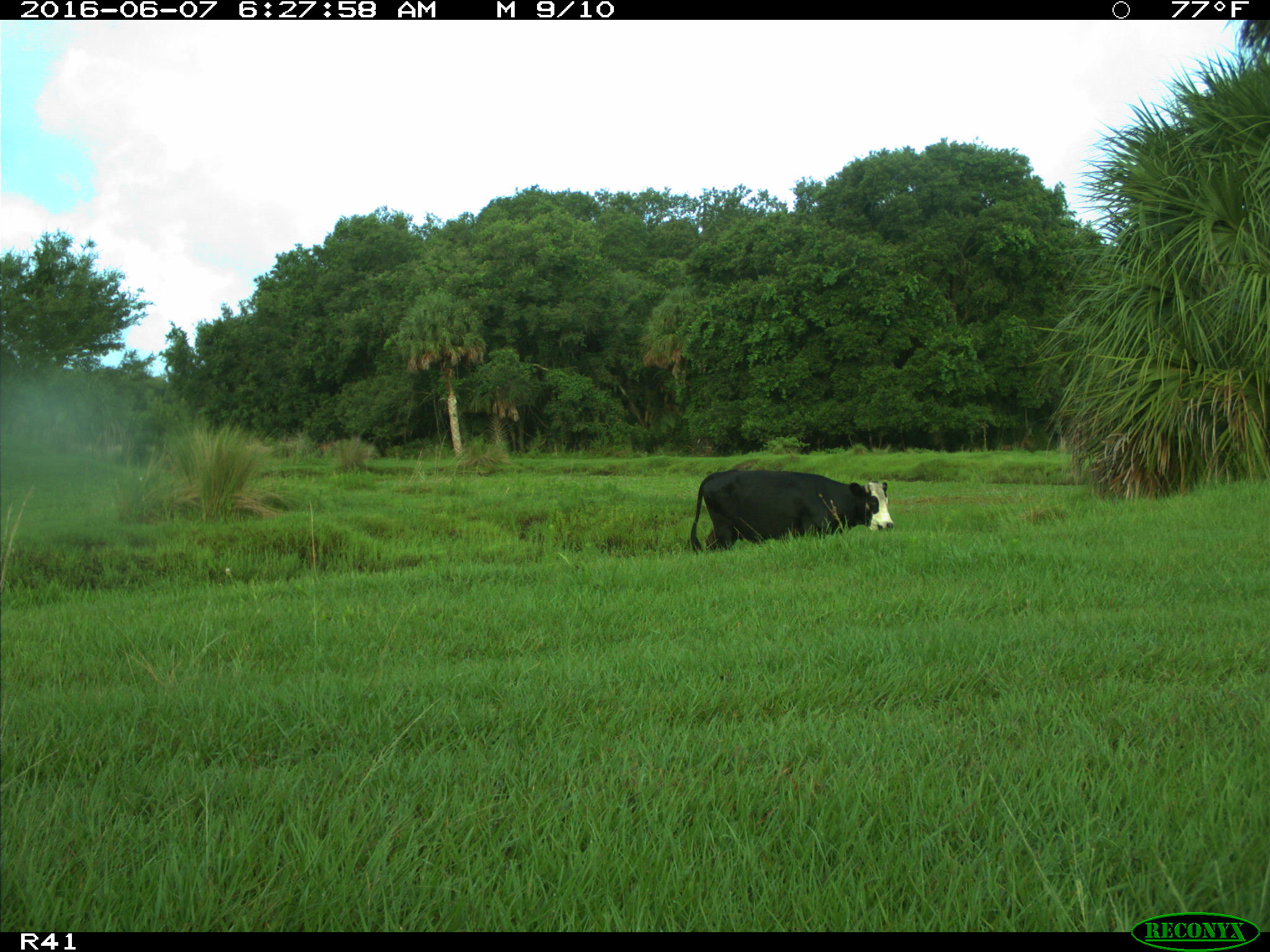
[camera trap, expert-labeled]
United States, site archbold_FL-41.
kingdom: Animalia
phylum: Chordata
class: Mammalia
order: Artiodactyla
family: Bovidae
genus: Bos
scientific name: Bos taurus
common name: domestic cow